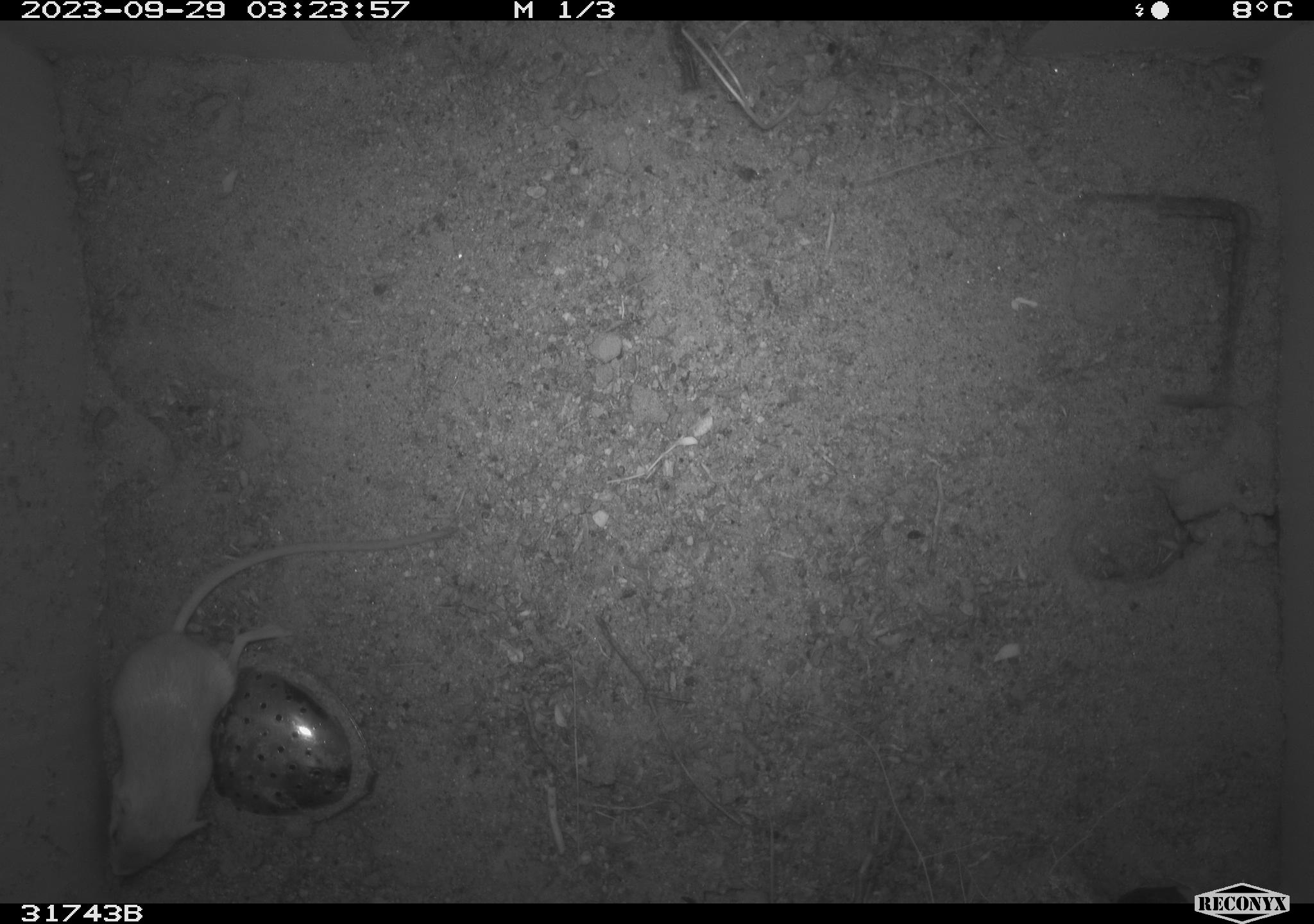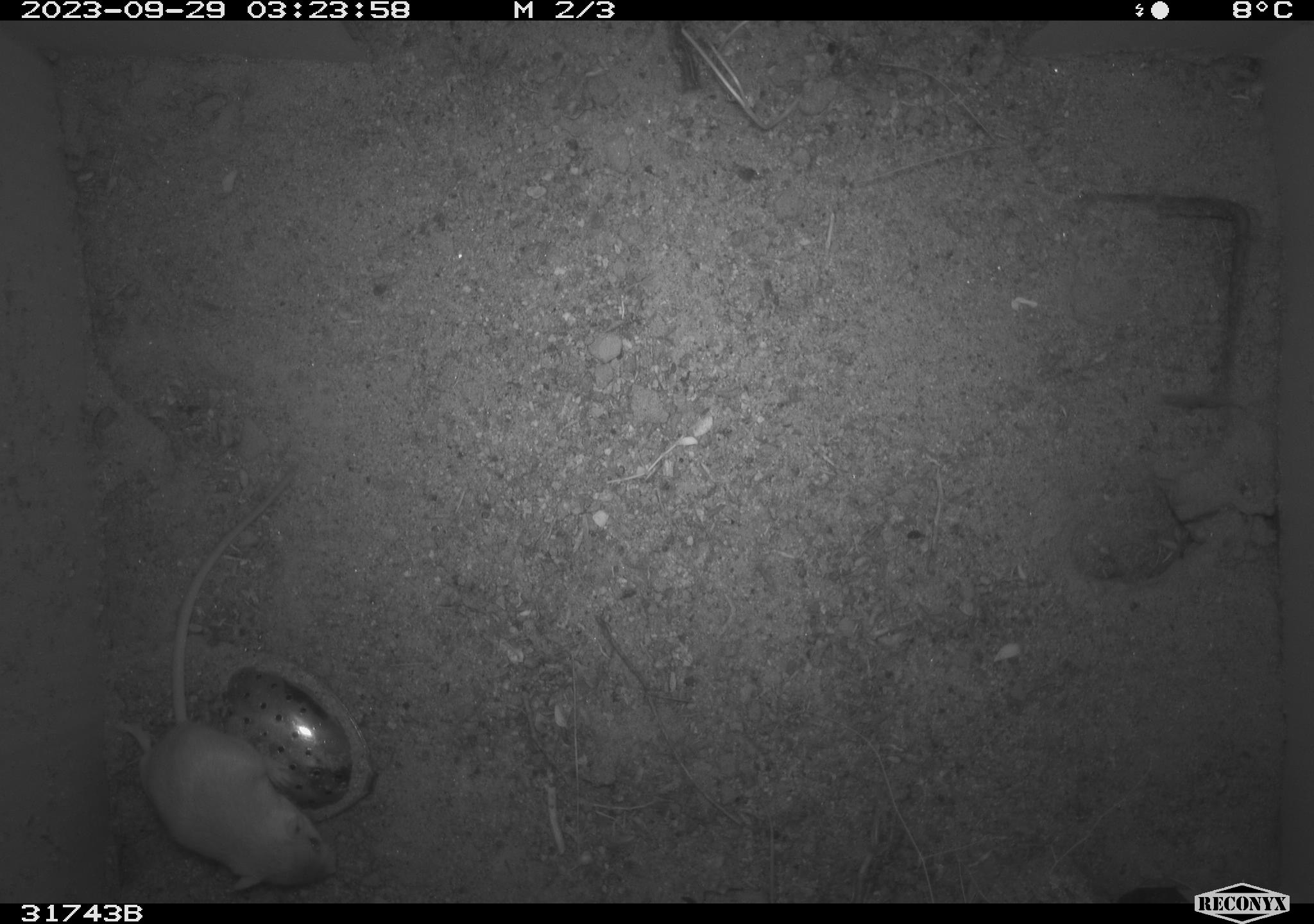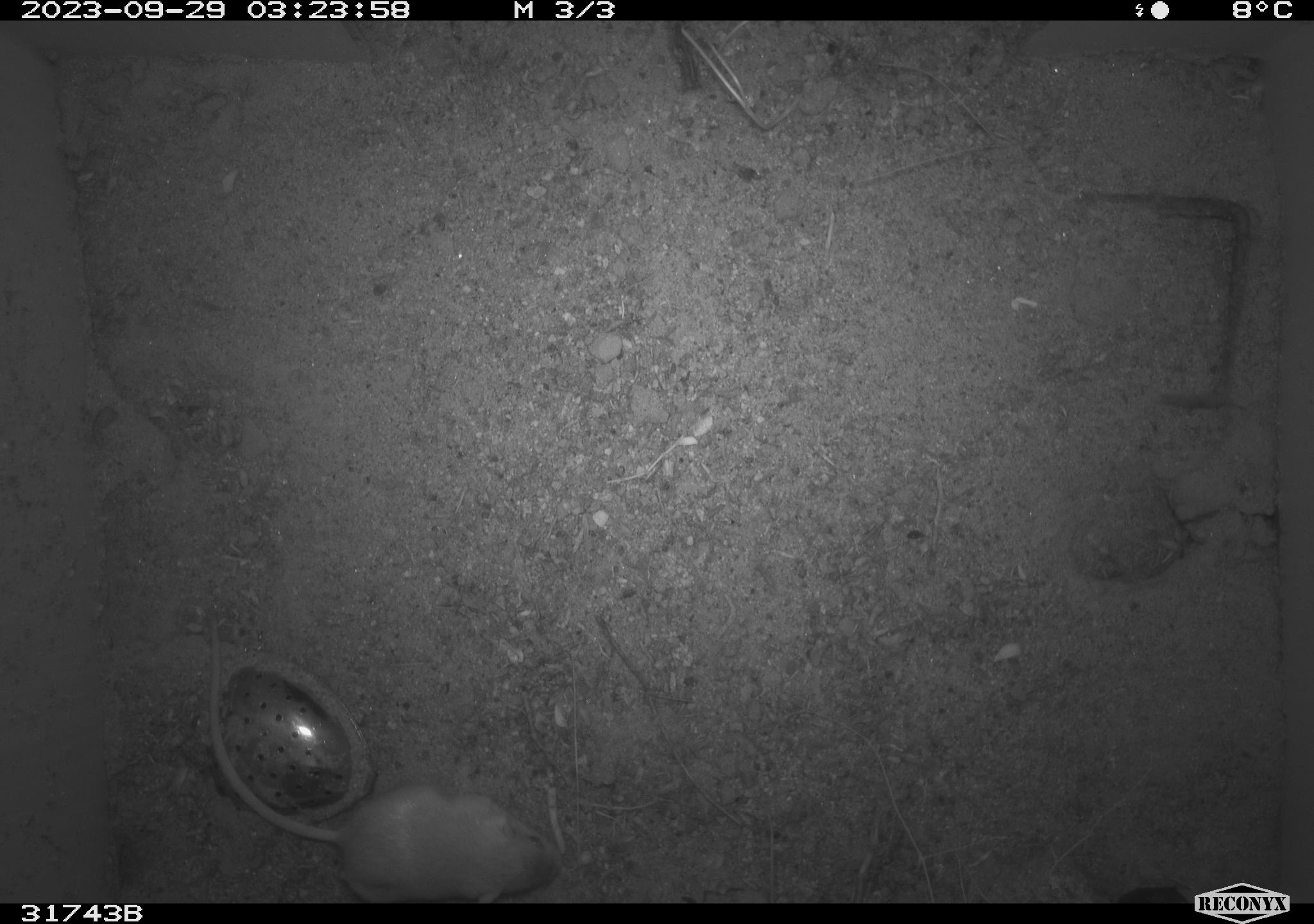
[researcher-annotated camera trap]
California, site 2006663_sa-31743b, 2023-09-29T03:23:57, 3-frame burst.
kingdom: Animalia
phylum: Chordata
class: Mammalia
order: Rodentia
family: Heteromyidae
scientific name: Heteromyidae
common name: kangaroo rats and pocket mice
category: heteromyidae family